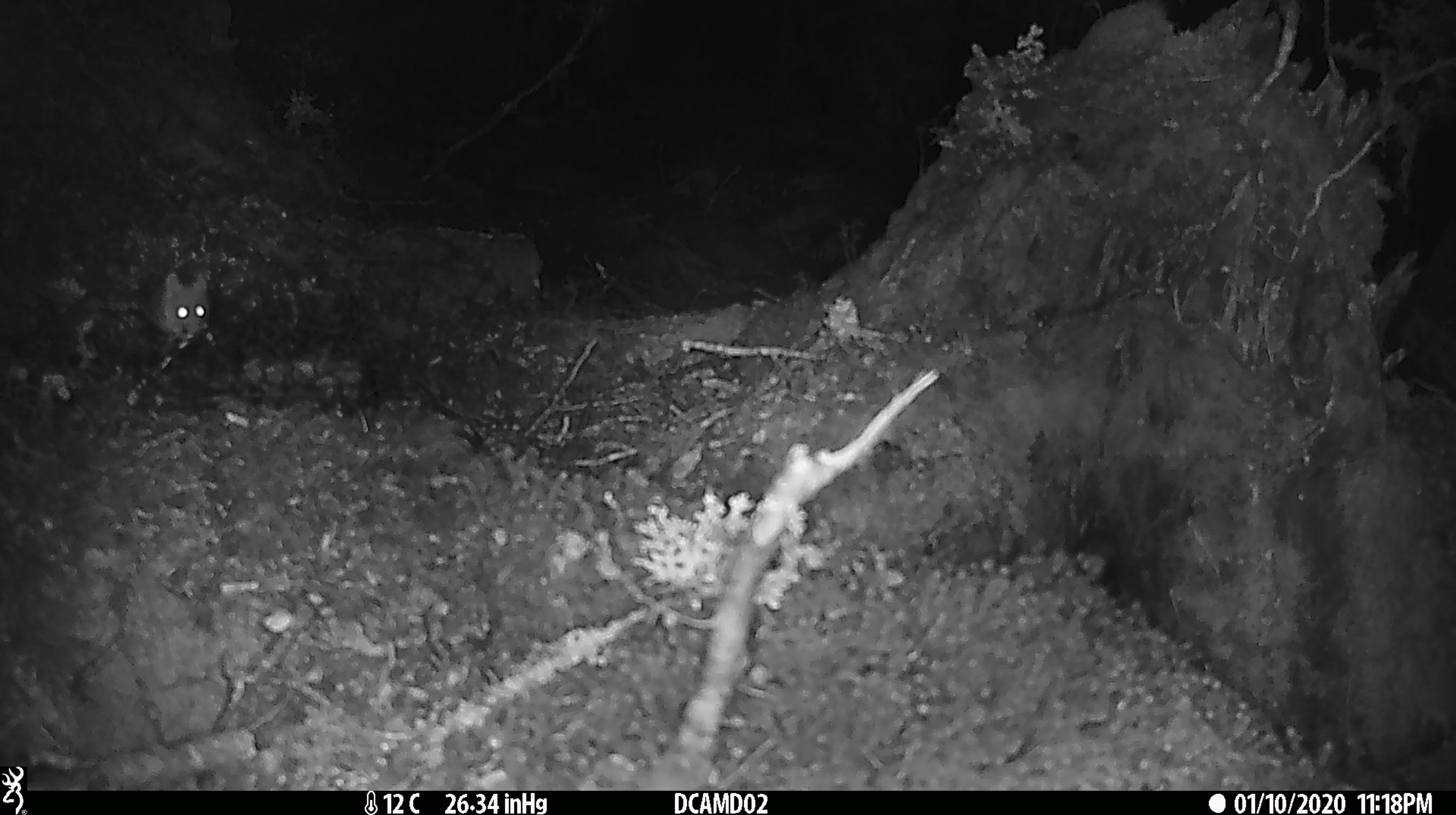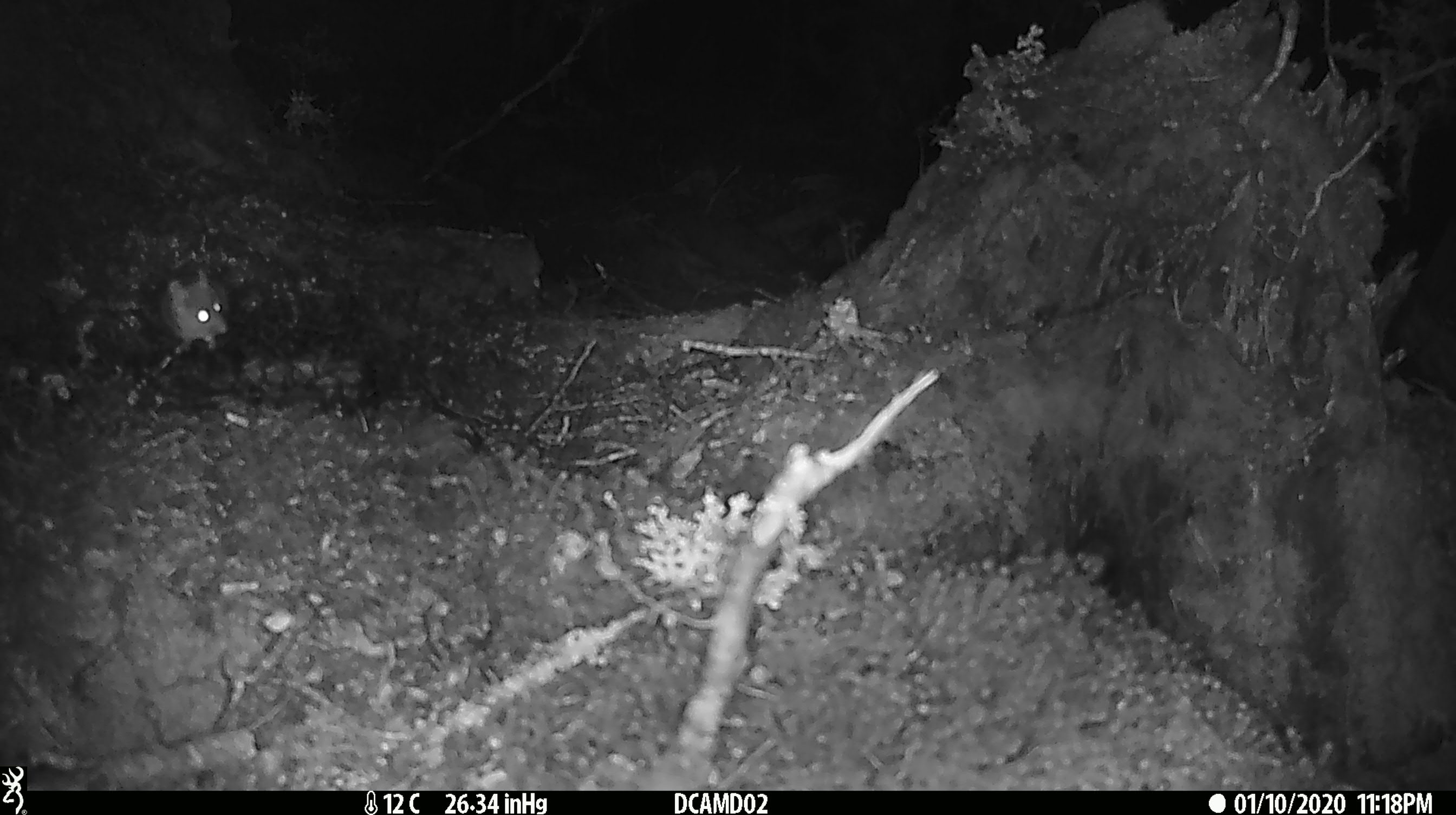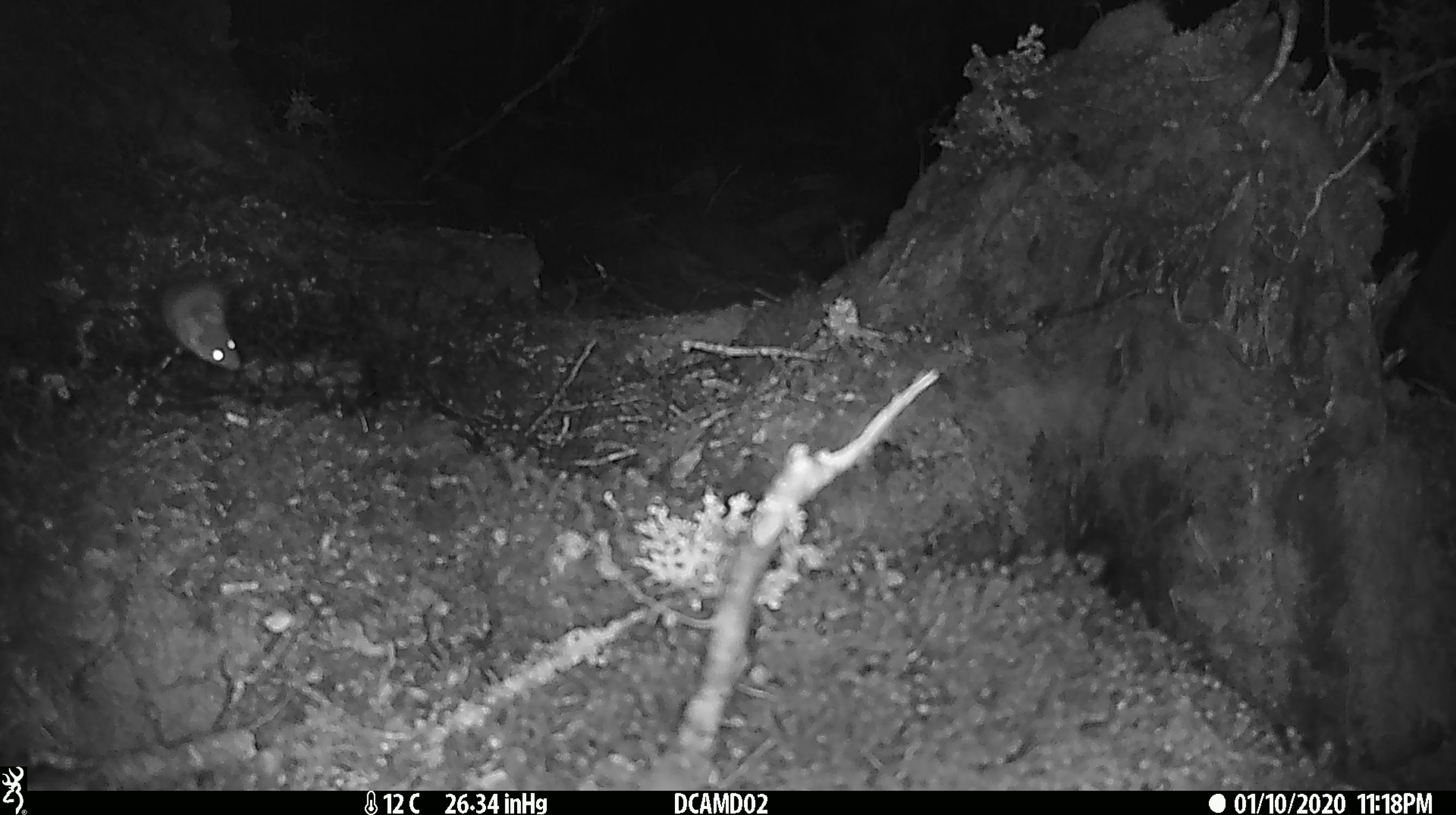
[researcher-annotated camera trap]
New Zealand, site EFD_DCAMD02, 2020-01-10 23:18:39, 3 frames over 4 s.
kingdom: Animalia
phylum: Chordata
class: Mammalia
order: Rodentia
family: Muridae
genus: Mus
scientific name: Mus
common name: mouse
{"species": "mouse (Mus)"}